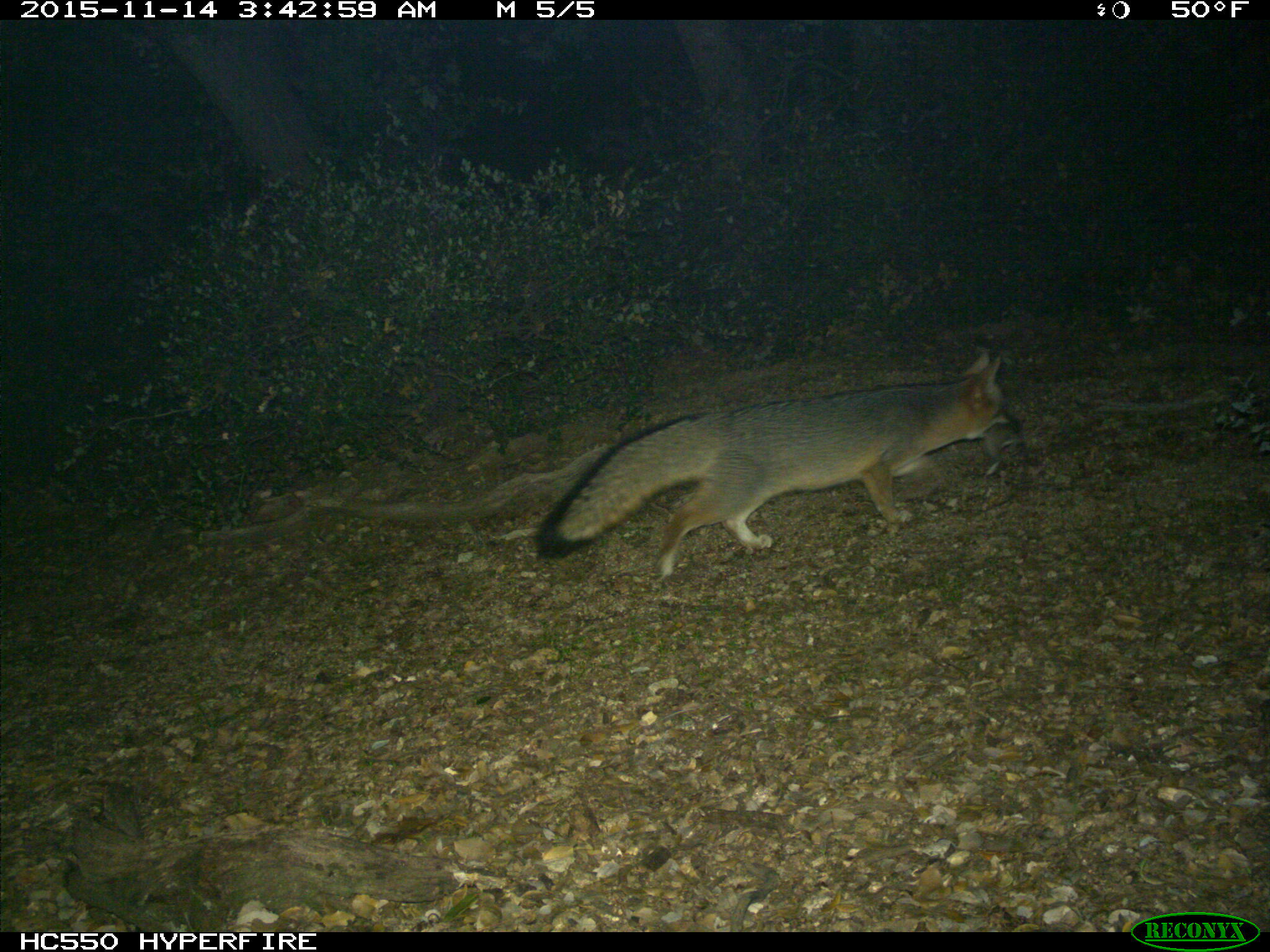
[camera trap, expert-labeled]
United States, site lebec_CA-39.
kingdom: Animalia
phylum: Chordata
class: Mammalia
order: Carnivora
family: Canidae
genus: Urocyon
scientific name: Urocyon cinereoargenteus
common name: gray fox